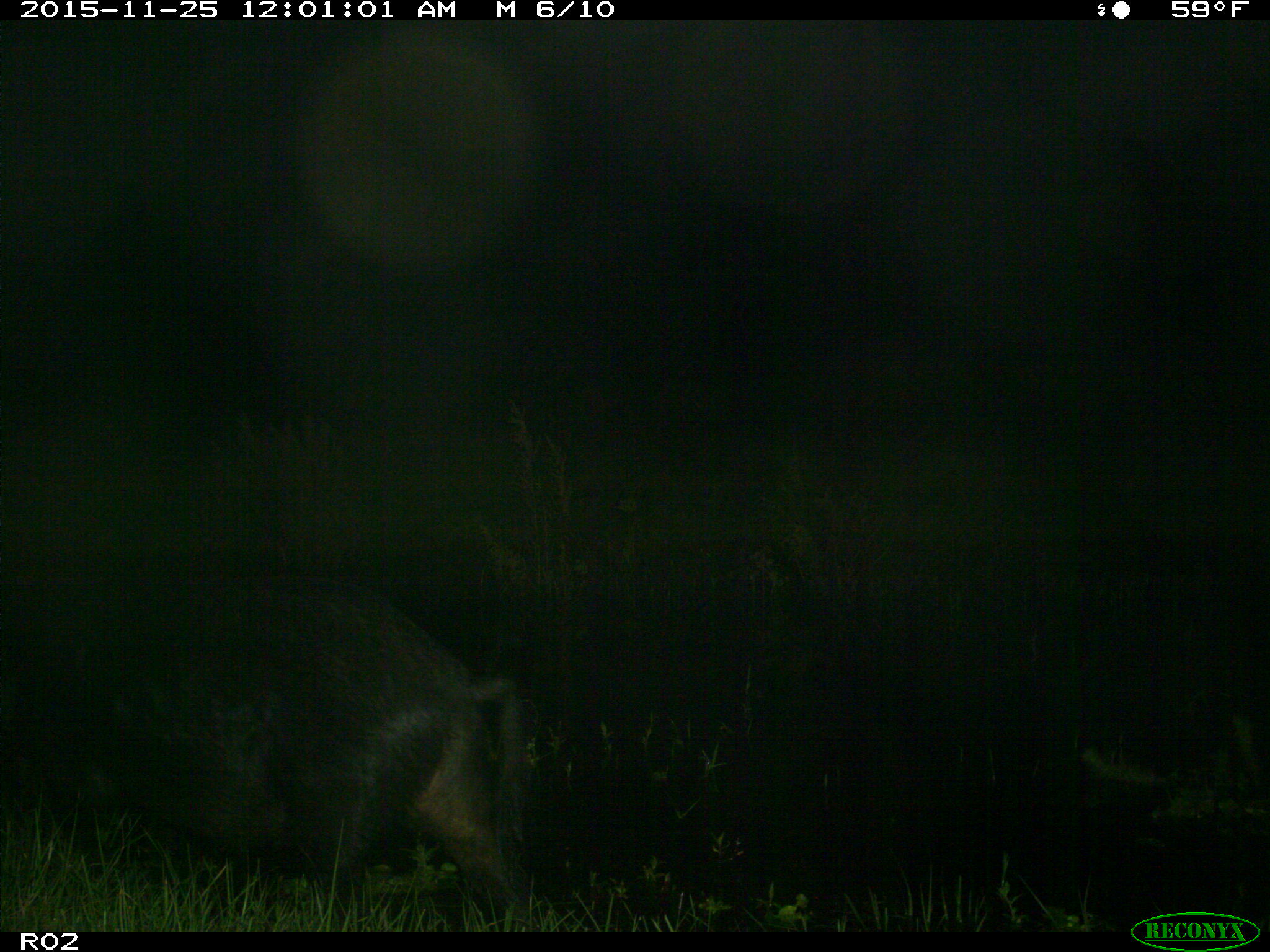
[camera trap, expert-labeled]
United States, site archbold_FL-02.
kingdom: Animalia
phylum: Chordata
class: Mammalia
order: Artiodactyla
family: Suidae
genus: Sus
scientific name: Sus scrofa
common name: wild boar